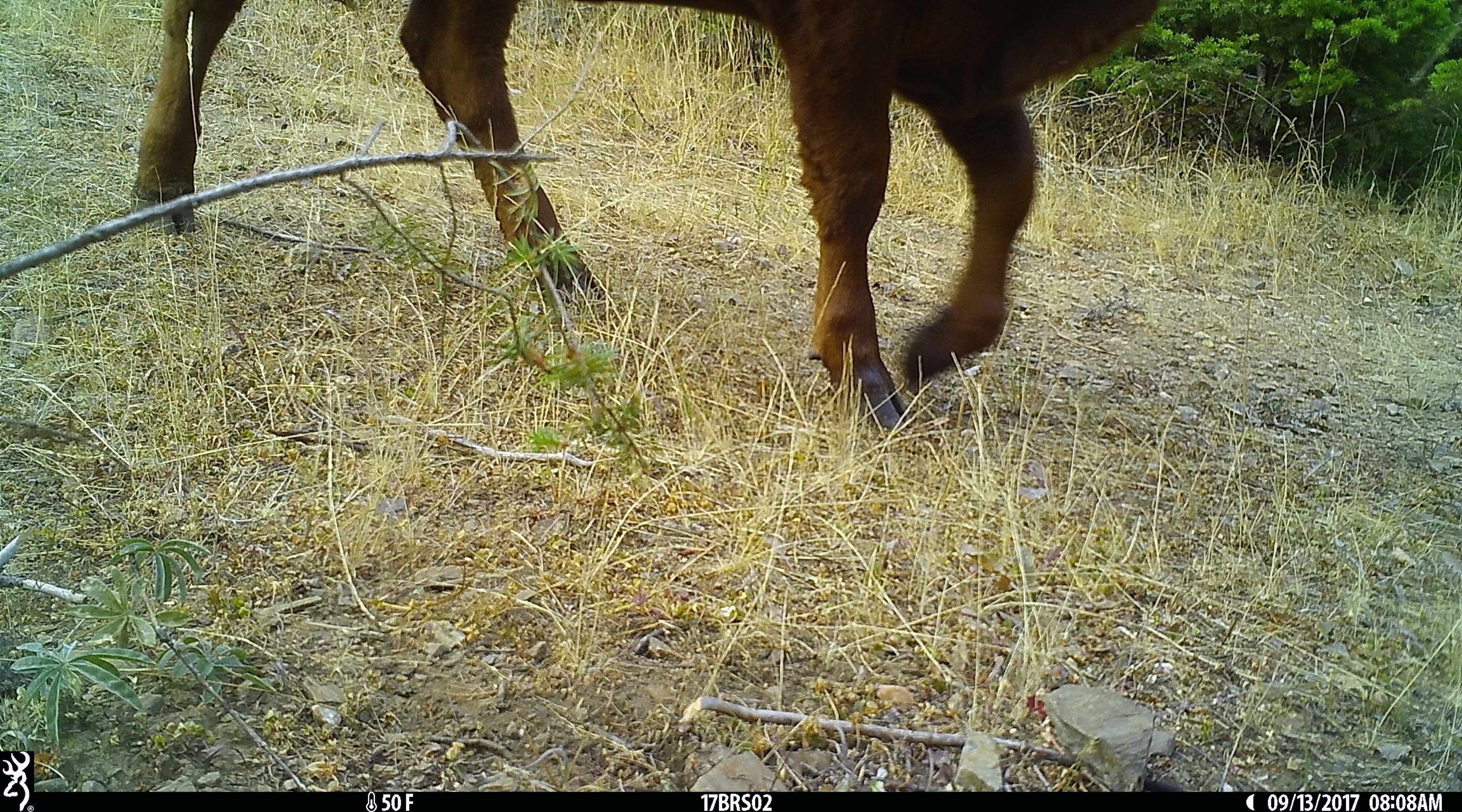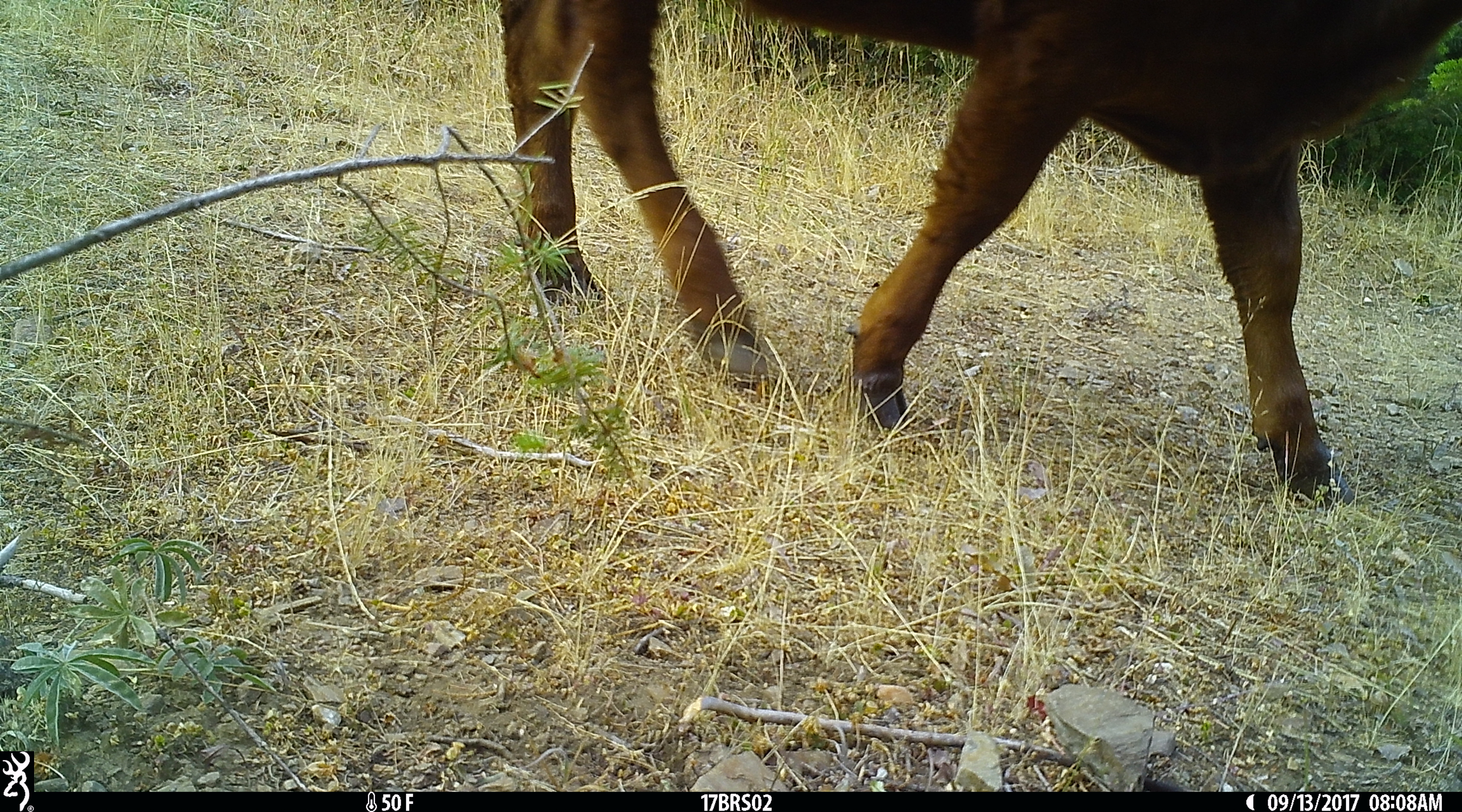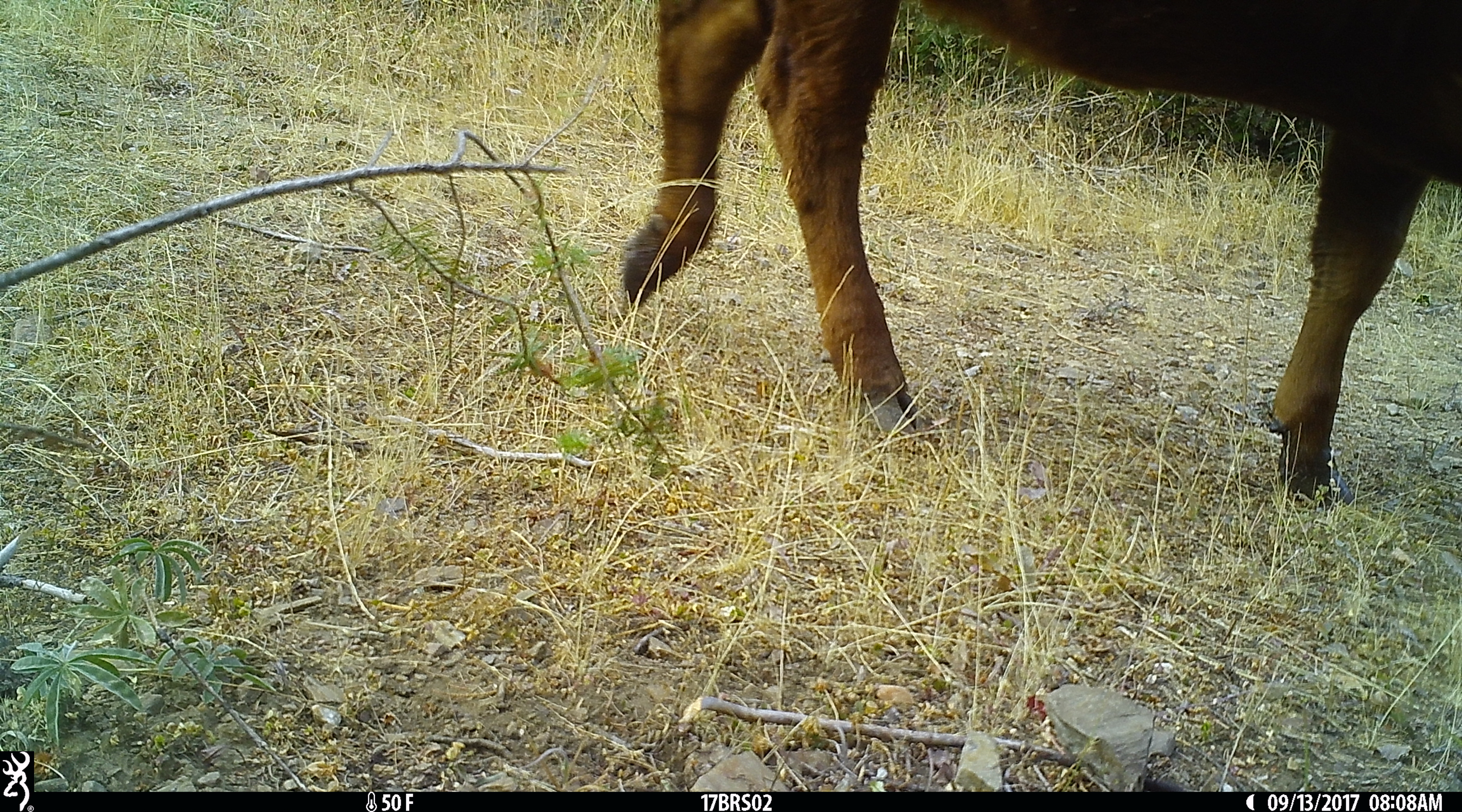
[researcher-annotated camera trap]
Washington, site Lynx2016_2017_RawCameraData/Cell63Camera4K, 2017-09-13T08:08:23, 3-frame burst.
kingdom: Animalia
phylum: Chordata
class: Mammalia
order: Artiodactyla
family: Bovidae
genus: Bos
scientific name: Bos taurus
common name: domestic cattle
Domestic cattle (Bos taurus). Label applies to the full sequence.